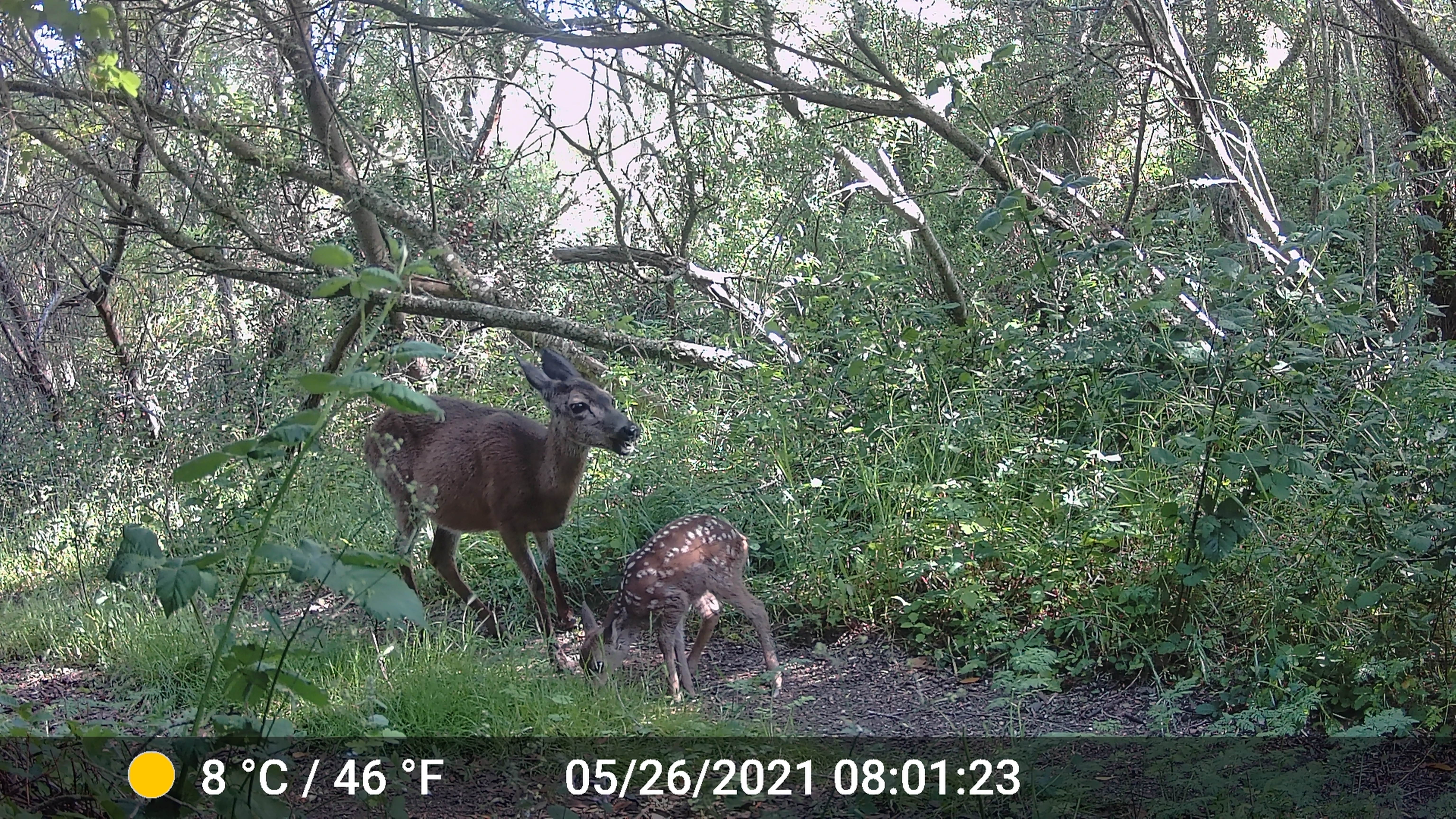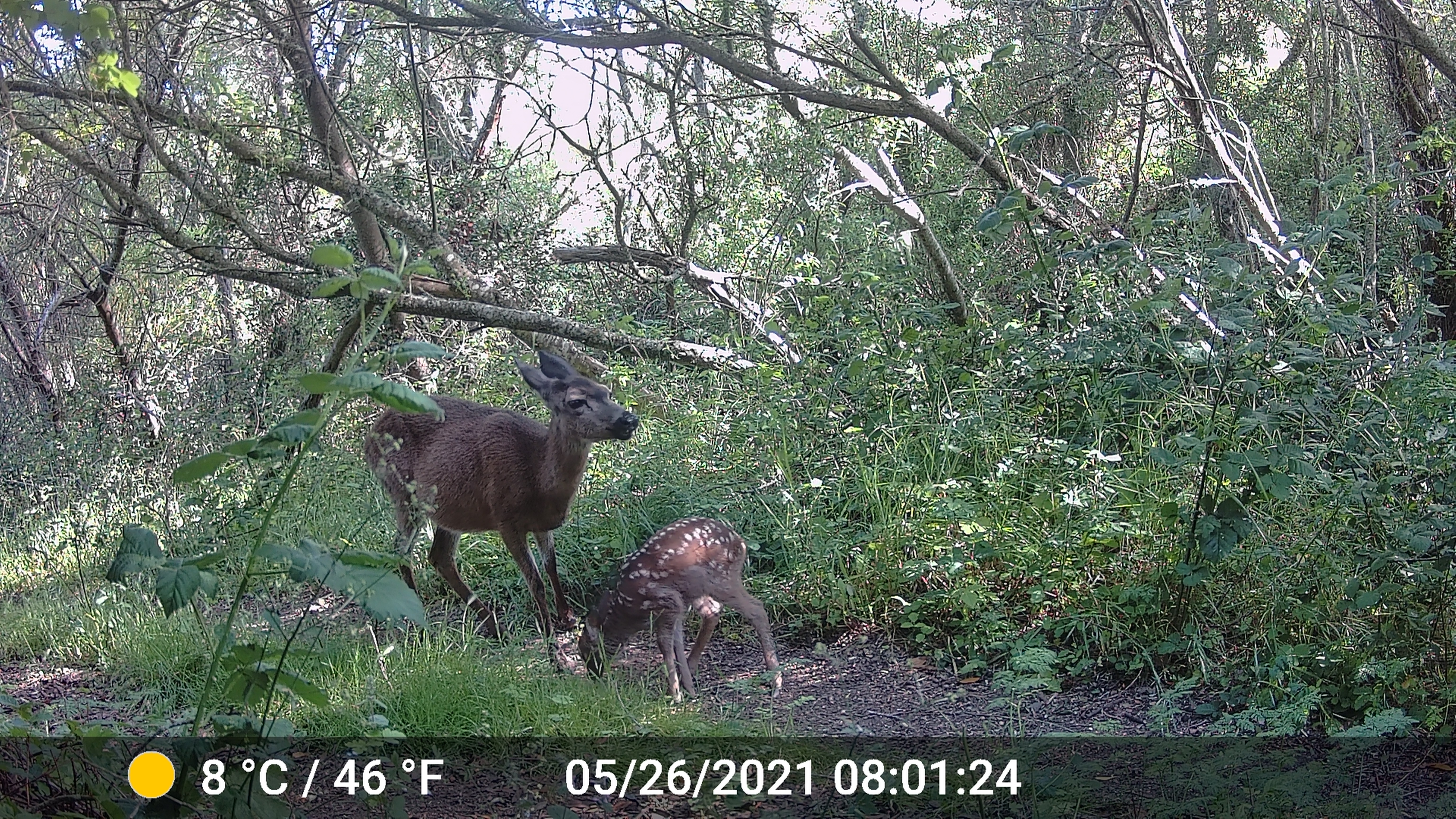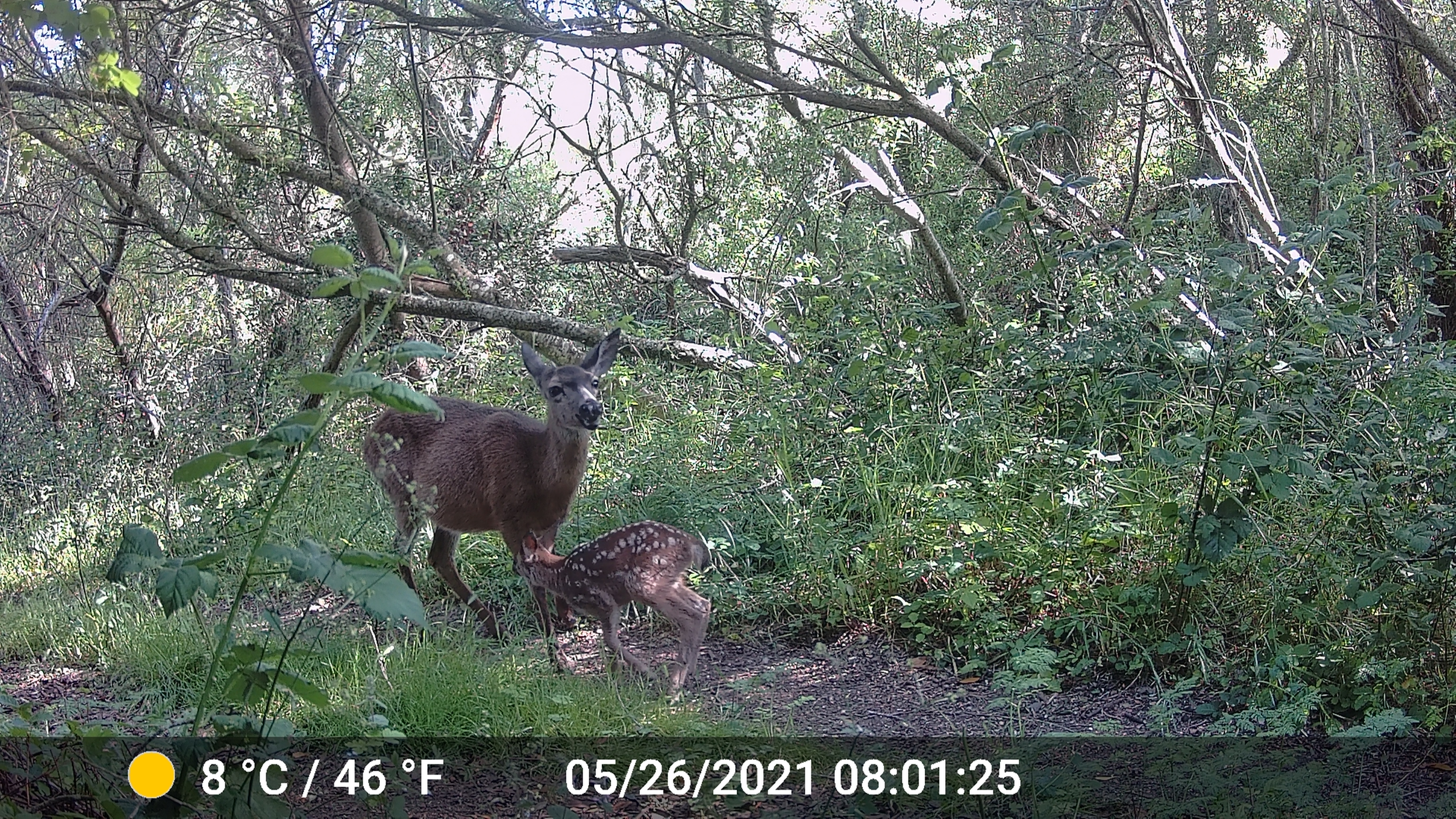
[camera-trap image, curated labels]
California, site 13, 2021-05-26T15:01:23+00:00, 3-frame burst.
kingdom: Animalia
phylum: Chordata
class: Mammalia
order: Artiodactyla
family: Cervidae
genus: Odocoileus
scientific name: Odocoileus hemionus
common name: mule deer